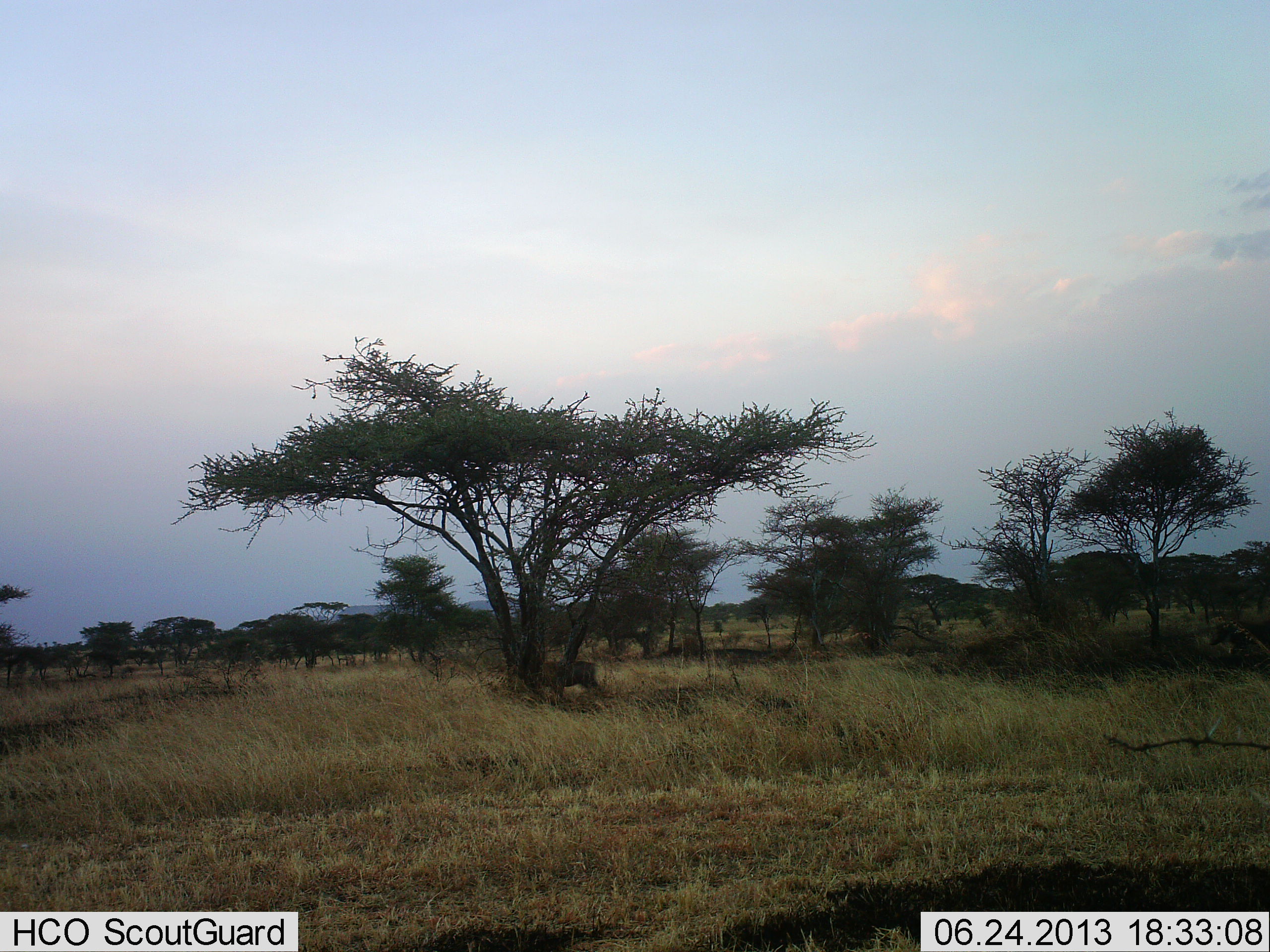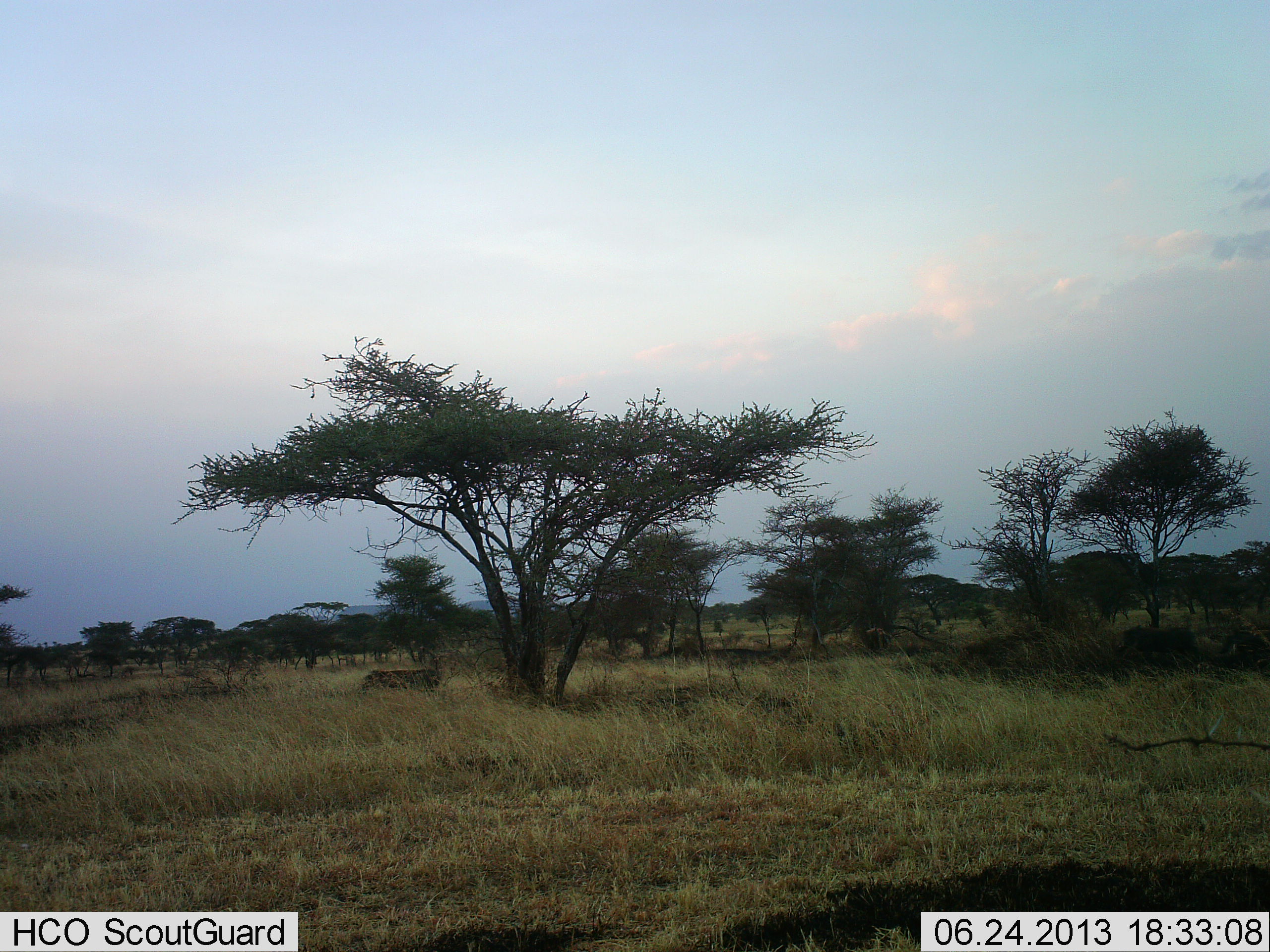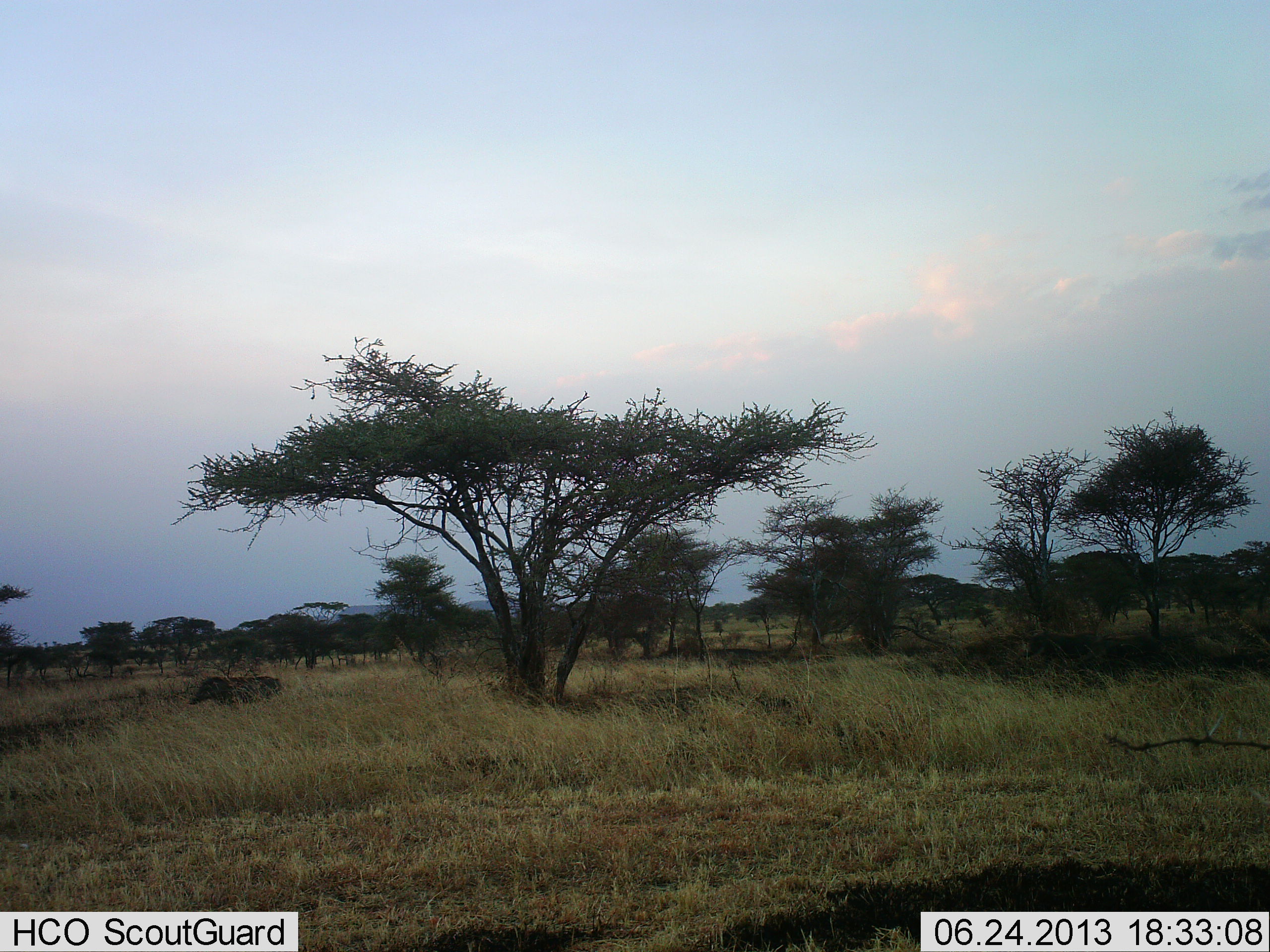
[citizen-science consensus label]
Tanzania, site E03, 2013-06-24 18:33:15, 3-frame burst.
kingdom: Animalia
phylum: Chordata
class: Mammalia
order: Artiodactyla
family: Suidae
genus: Phacochoerus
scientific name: Phacochoerus africanus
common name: warthog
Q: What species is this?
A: Warthog (Phacochoerus africanus).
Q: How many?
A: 1.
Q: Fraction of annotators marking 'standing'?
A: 10%.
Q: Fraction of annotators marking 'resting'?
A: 0%.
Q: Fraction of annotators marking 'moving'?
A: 100%.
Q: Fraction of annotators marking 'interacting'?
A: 0%.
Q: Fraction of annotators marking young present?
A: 0%.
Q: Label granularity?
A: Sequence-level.